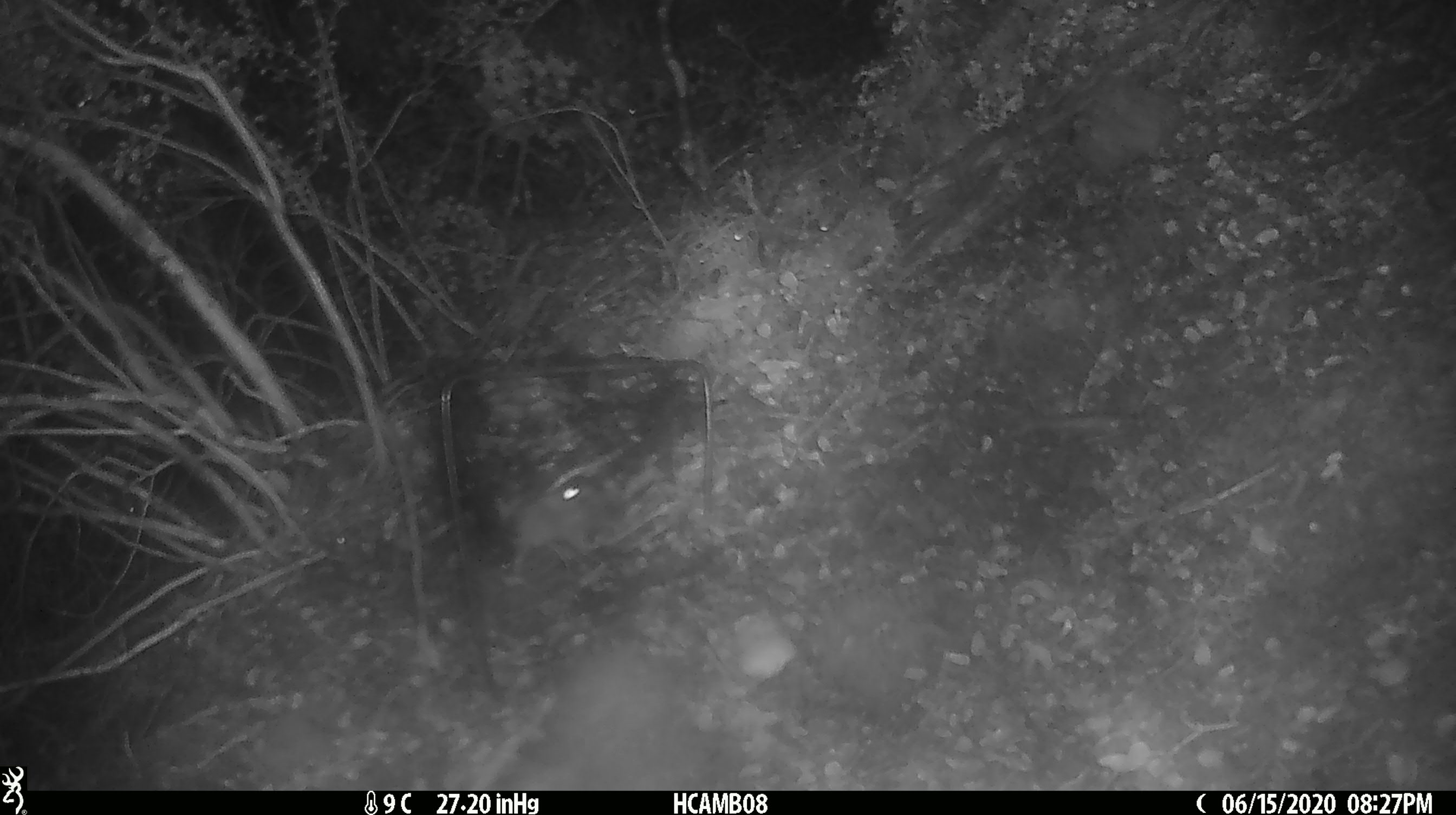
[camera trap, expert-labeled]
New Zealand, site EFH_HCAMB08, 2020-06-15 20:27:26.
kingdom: Animalia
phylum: Chordata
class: Mammalia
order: Rodentia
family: Muridae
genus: Mus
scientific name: Mus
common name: mouse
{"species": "mouse (Mus)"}